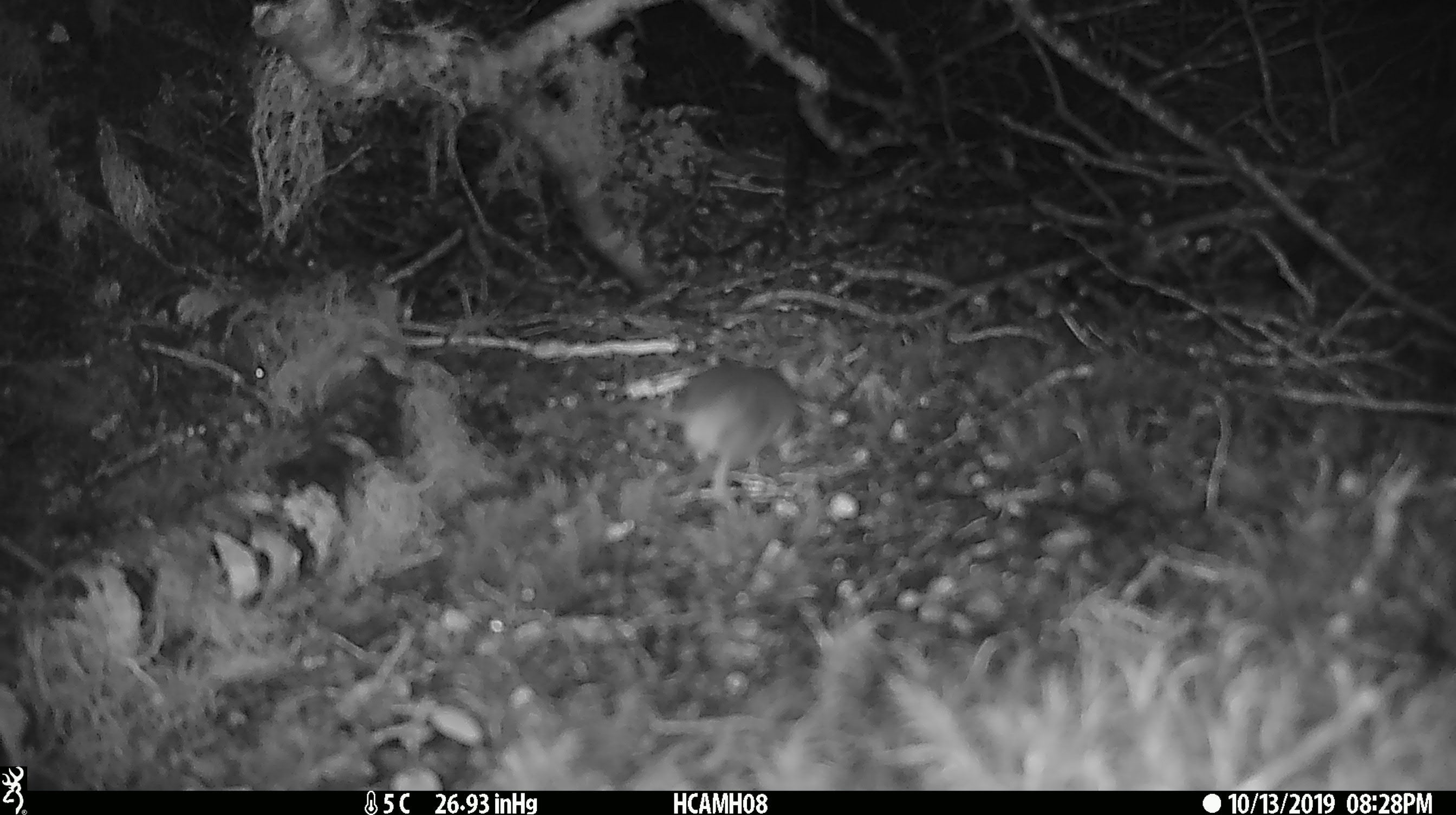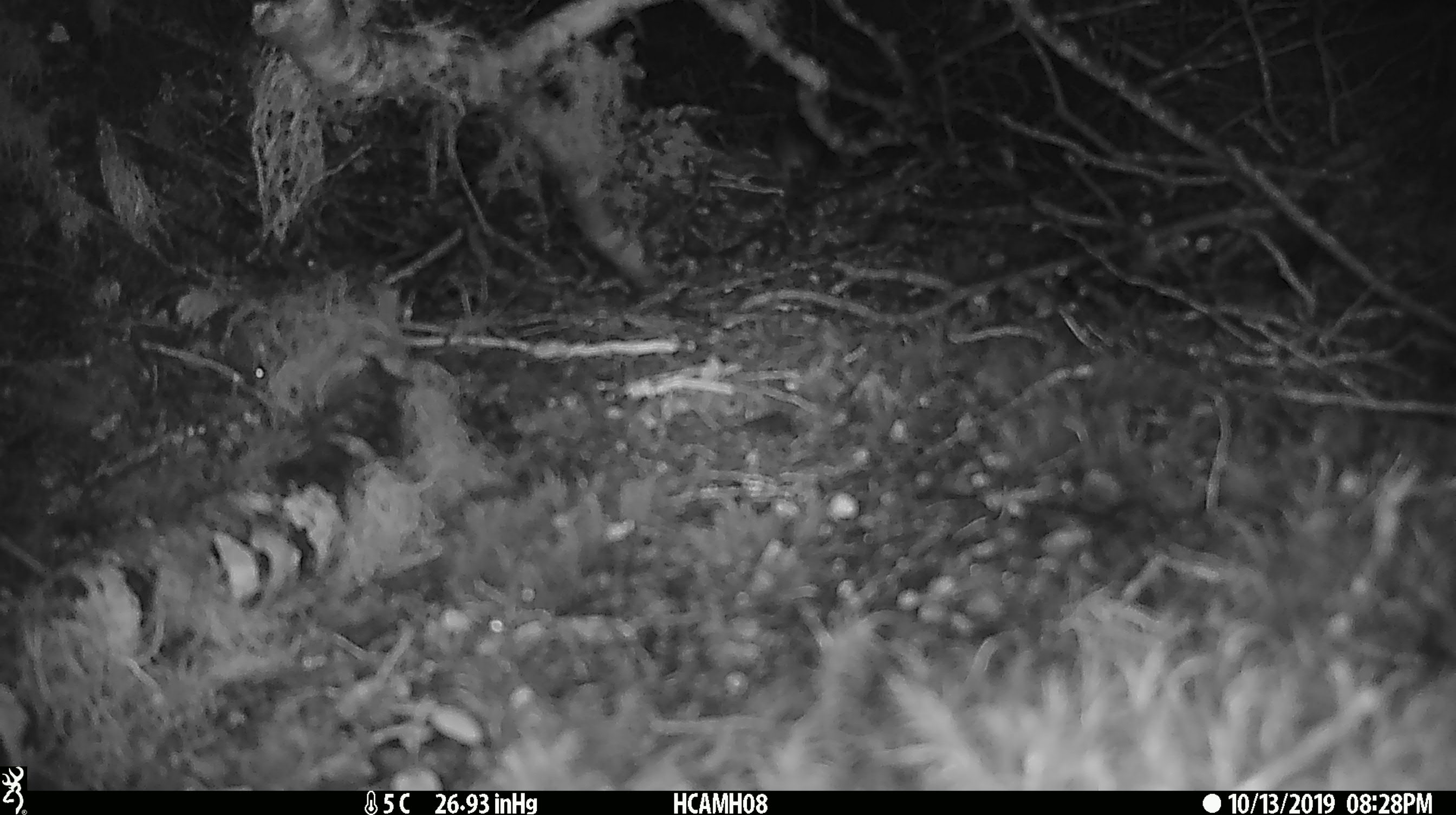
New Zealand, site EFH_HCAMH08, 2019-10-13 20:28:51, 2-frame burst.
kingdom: Animalia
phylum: Chordata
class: Mammalia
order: Rodentia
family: Muridae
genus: Mus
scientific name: Mus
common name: mouse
Mouse (Mus).